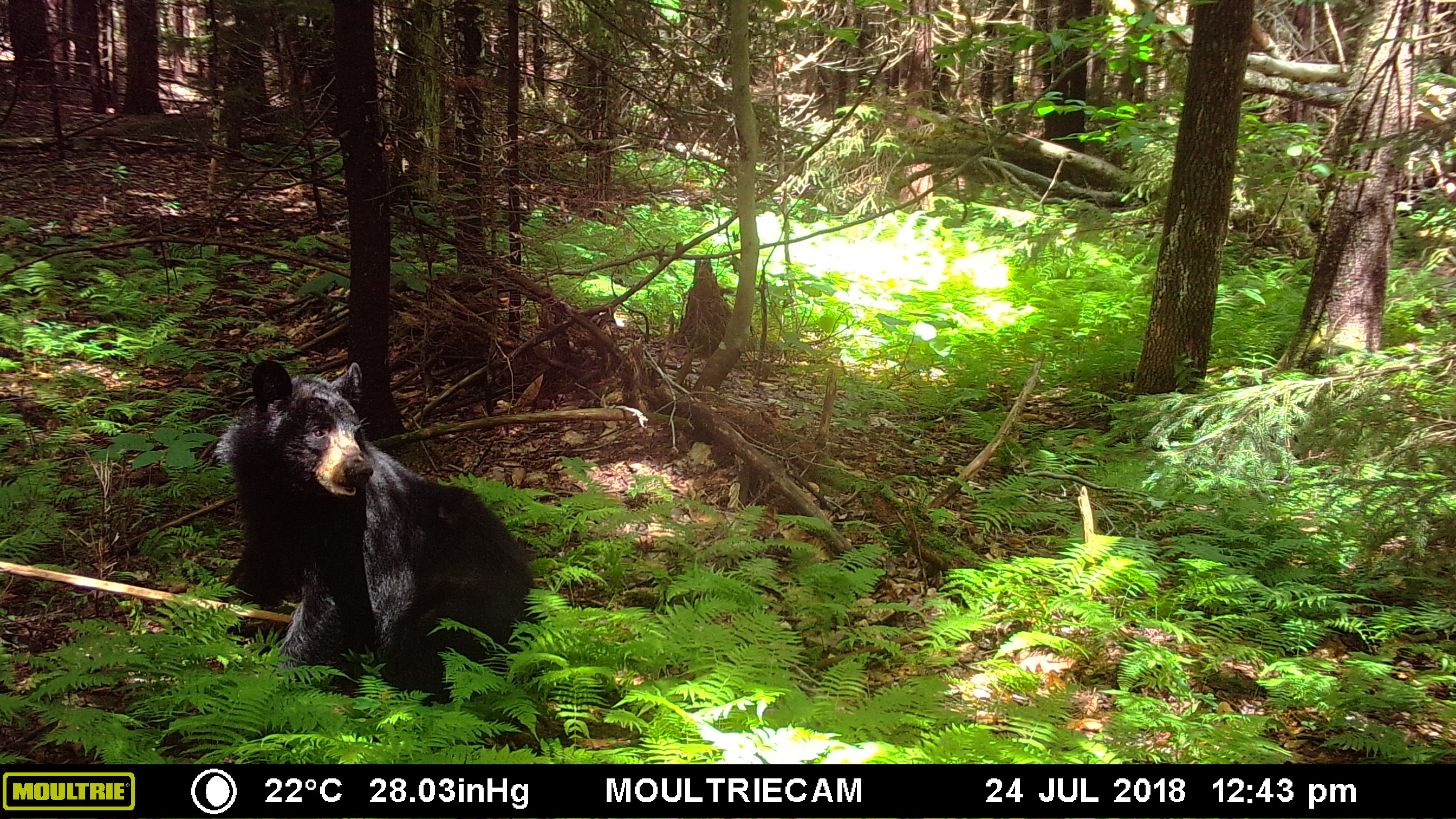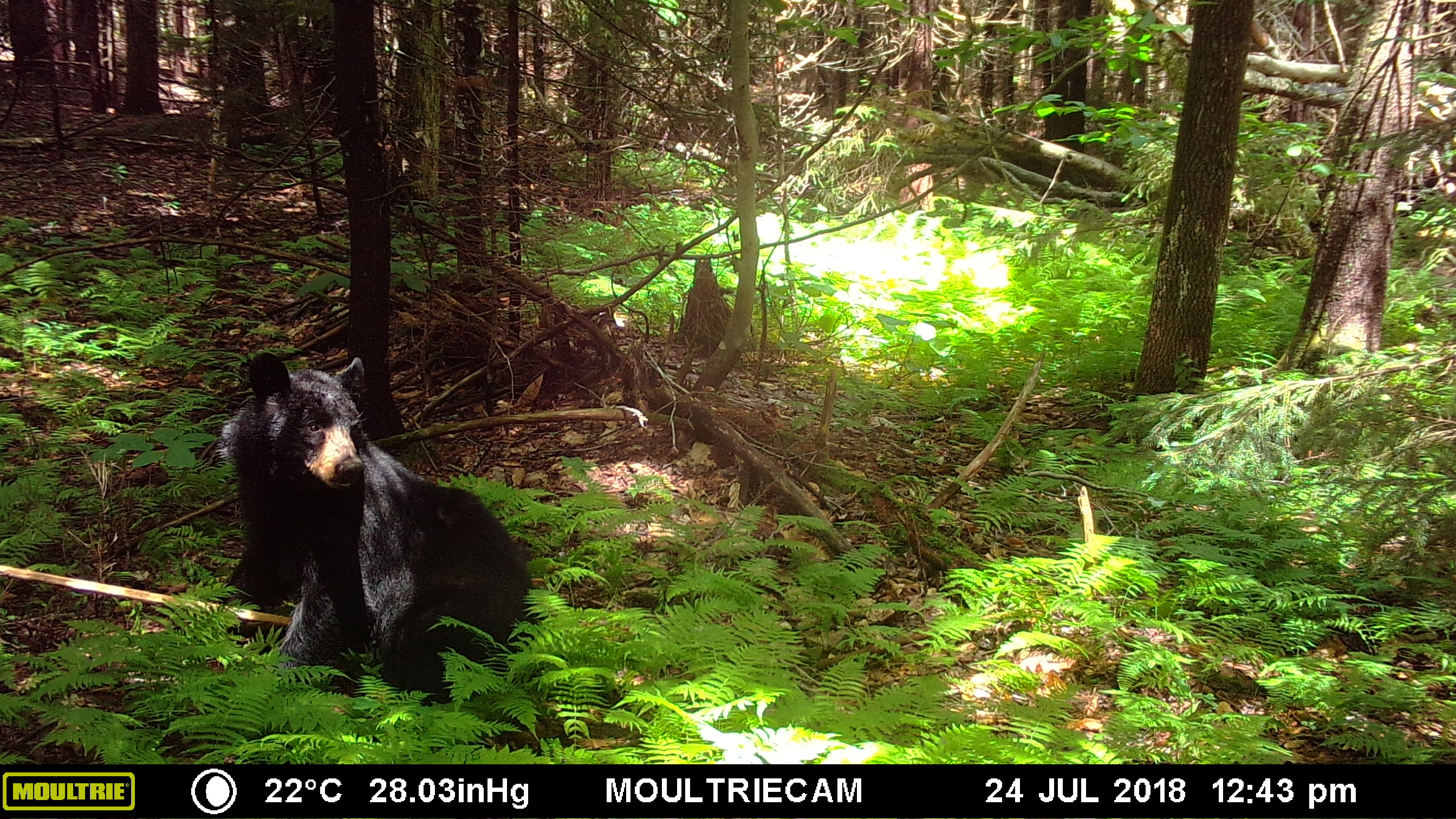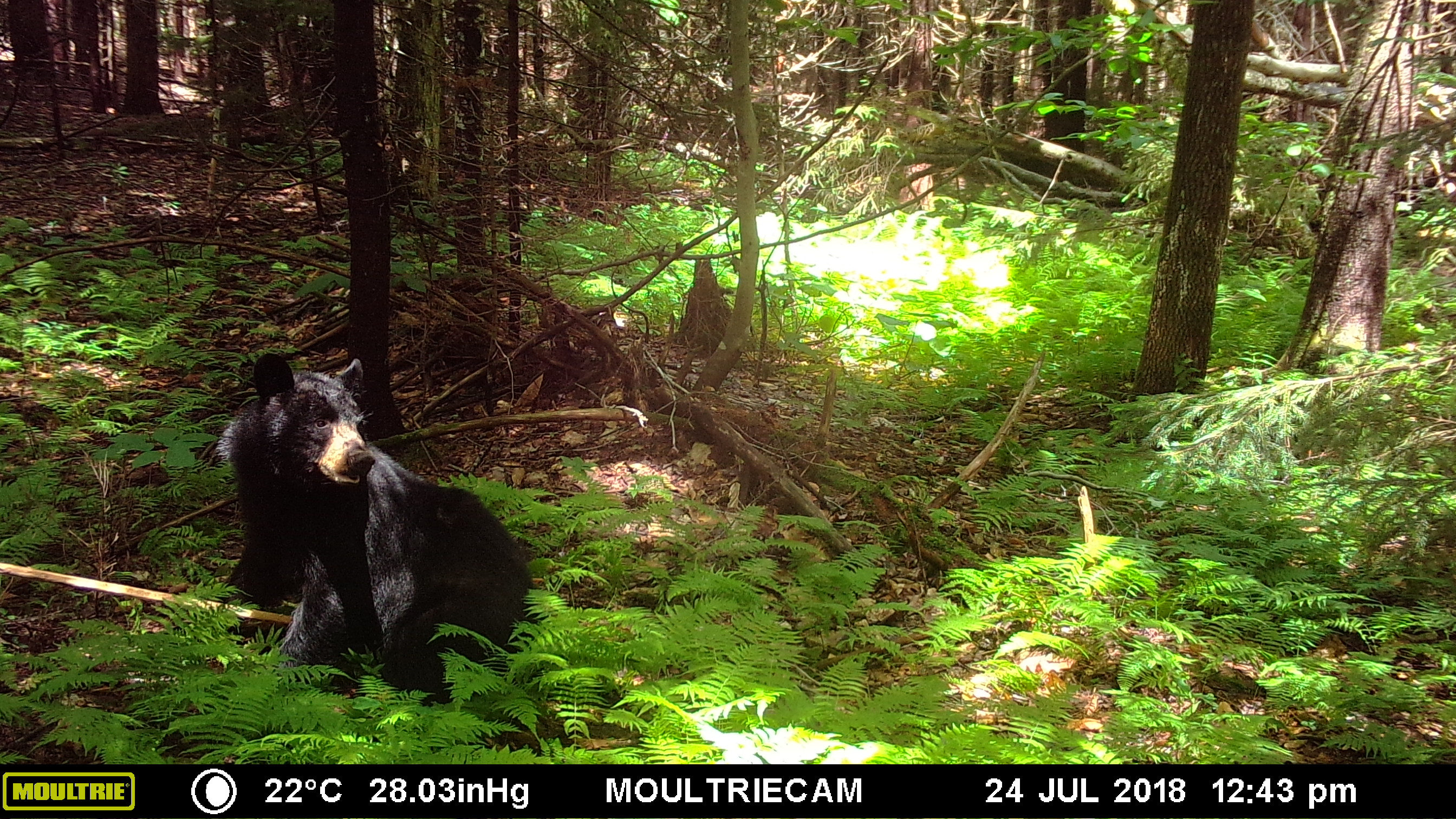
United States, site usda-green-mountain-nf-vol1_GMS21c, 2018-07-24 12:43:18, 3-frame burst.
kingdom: Animalia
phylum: Chordata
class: Mammalia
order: Carnivora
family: Ursidae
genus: Ursus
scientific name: Ursus americanus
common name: black bear